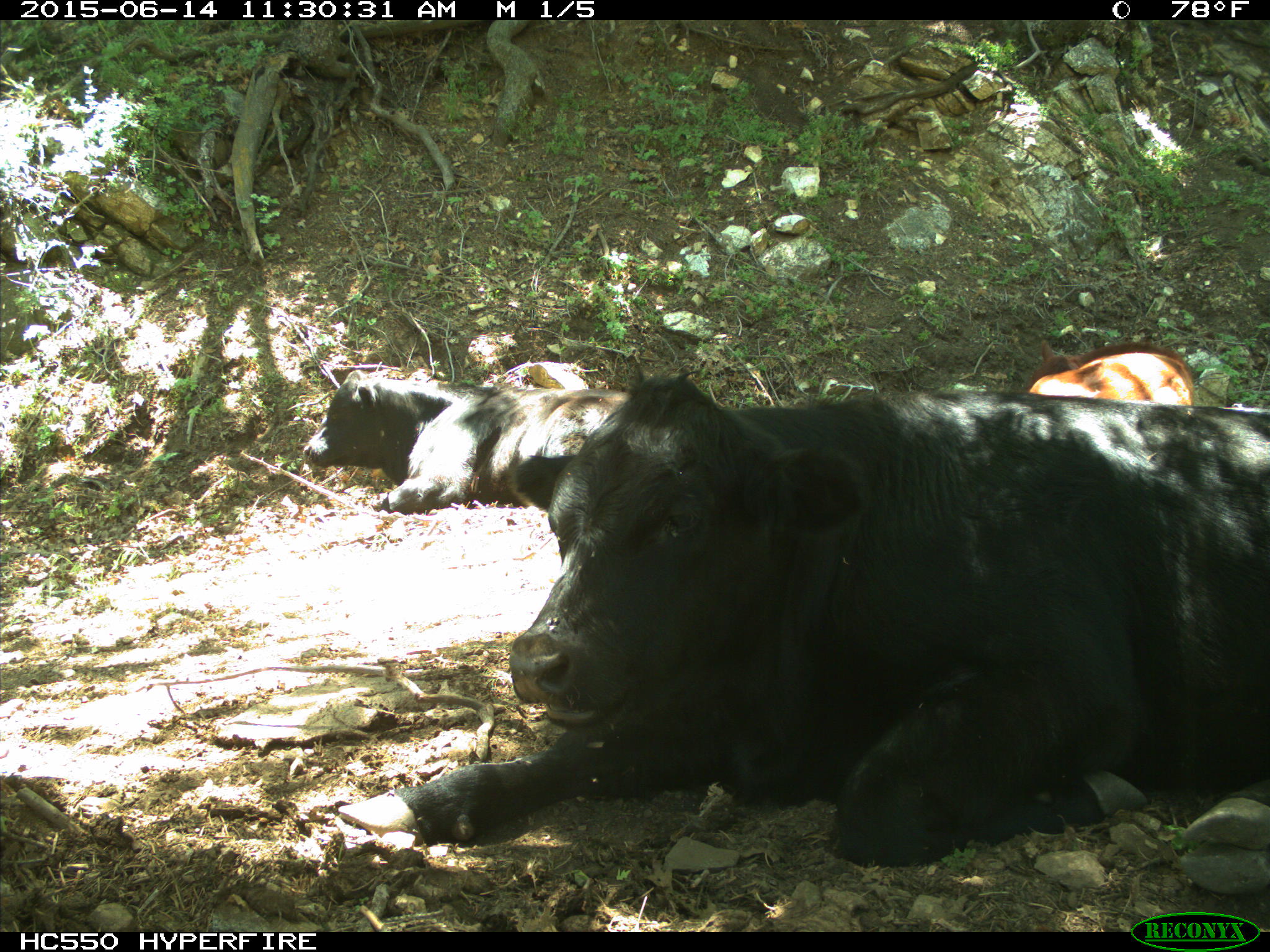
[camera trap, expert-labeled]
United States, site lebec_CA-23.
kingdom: Animalia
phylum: Chordata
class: Mammalia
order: Artiodactyla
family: Bovidae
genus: Bos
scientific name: Bos taurus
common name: domestic cow